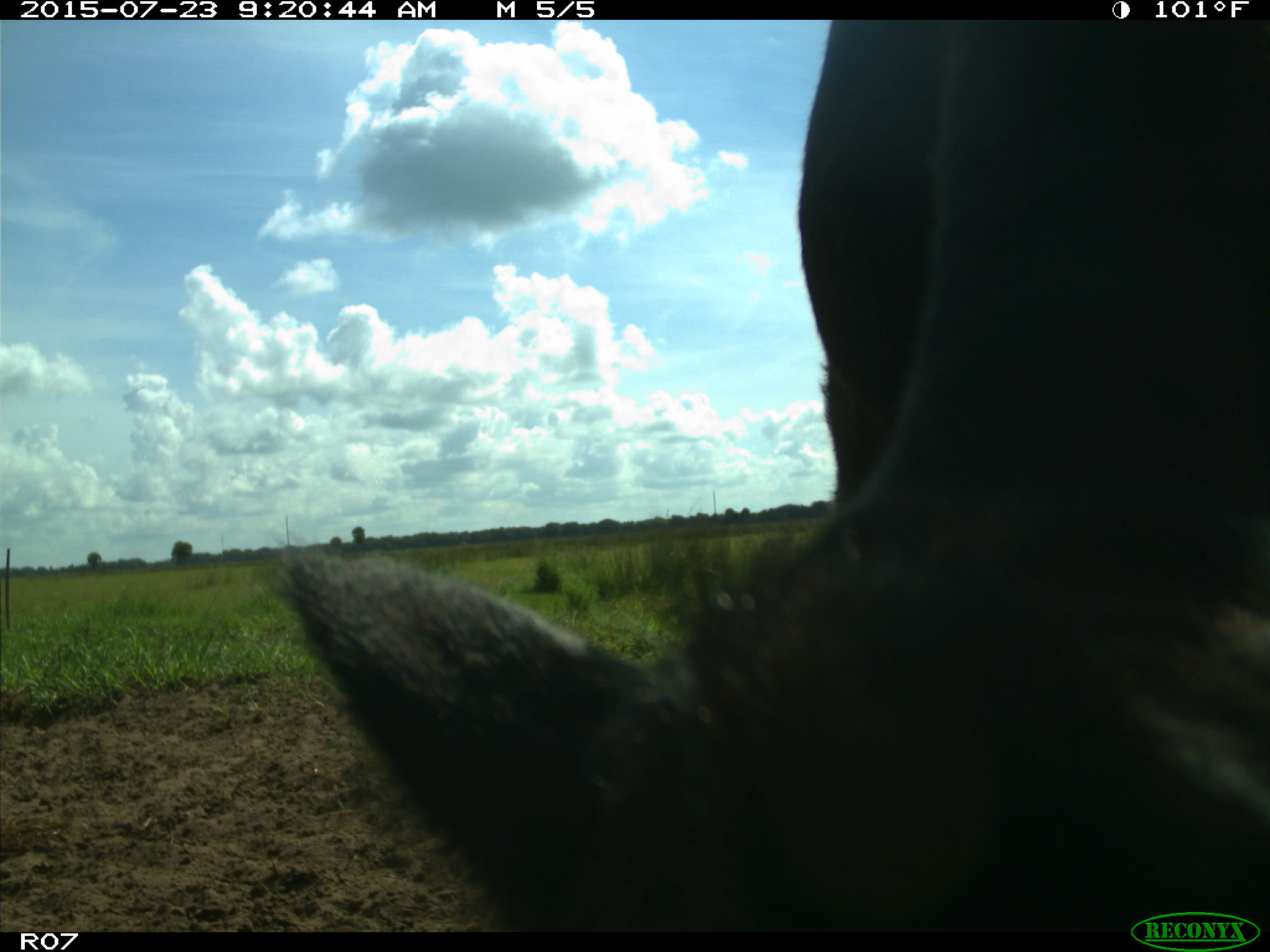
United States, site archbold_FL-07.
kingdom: Animalia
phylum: Chordata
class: Mammalia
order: Artiodactyla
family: Bovidae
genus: Bos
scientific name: Bos taurus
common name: domestic cow